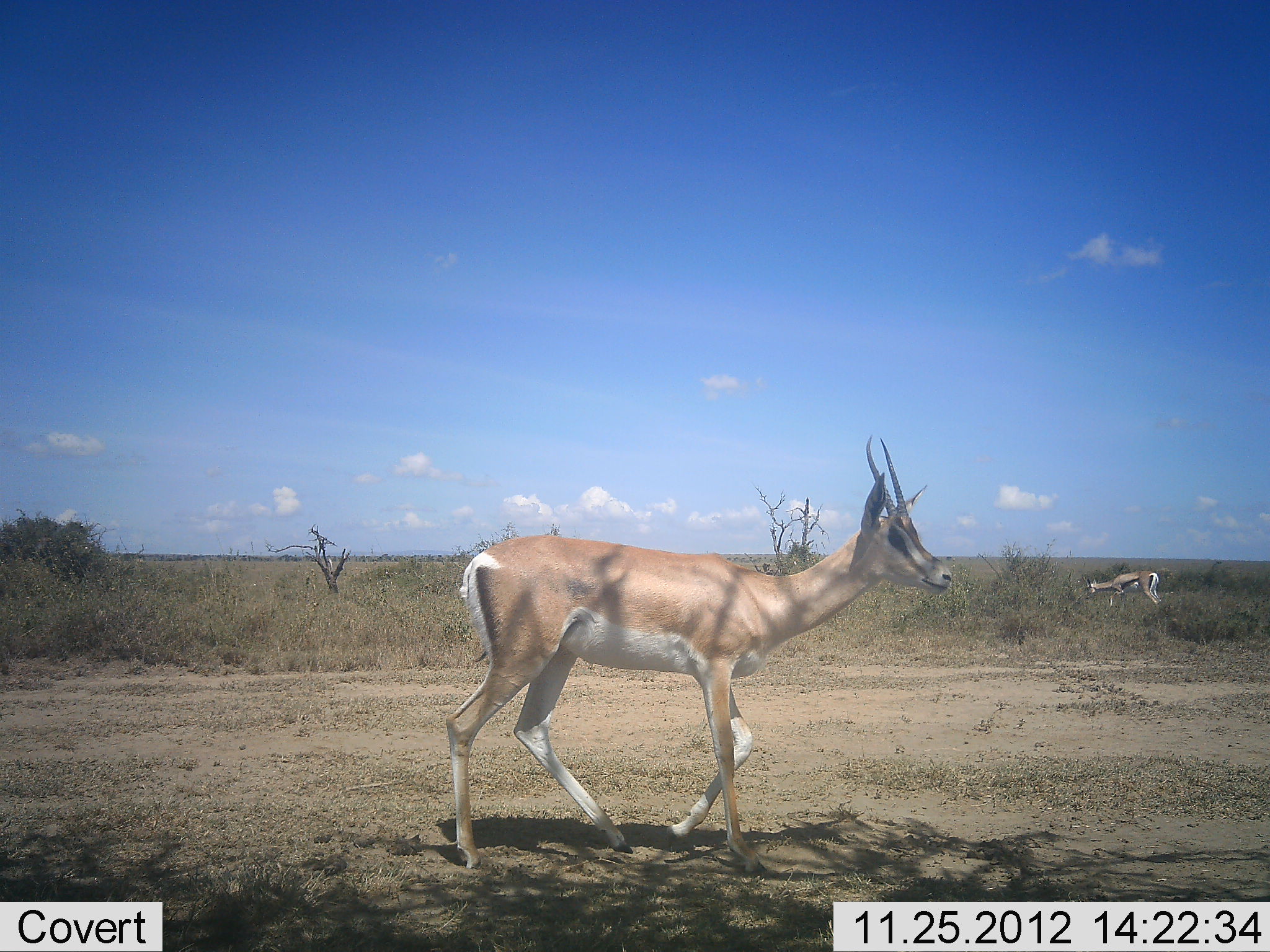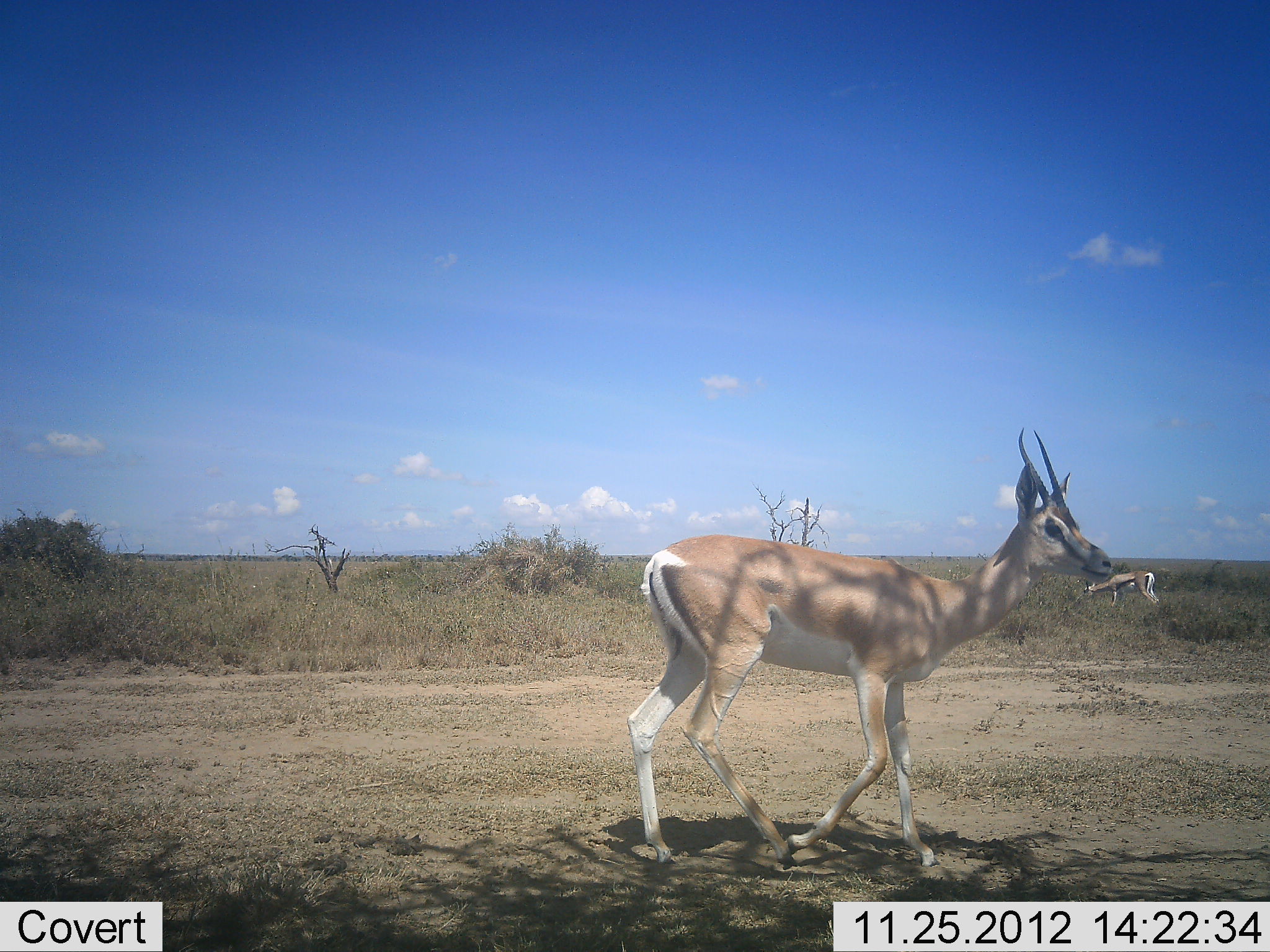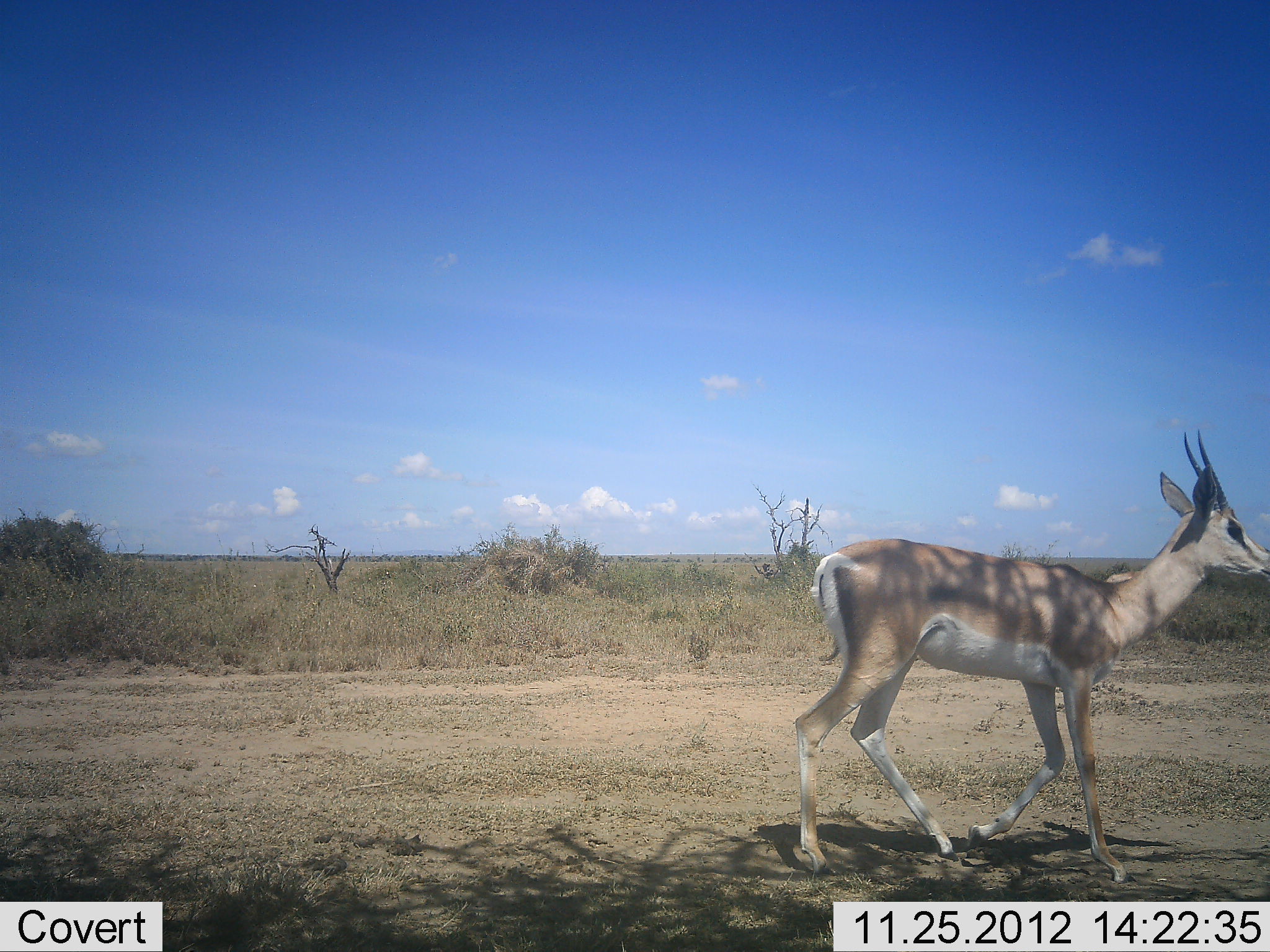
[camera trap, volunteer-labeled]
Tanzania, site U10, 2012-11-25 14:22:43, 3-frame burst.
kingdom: Animalia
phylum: Chordata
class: Mammalia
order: Artiodactyla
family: Bovidae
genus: Nanger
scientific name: Nanger granti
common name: grant's gazelle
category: gazellegrants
Gazellegrants (grant's gazelle) (Nanger granti), count 2. Behavior (volunteer vote fractions): standing 22%, resting 0%, moving 83%, interacting 0%. Young present (vote fraction): 0%. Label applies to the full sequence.